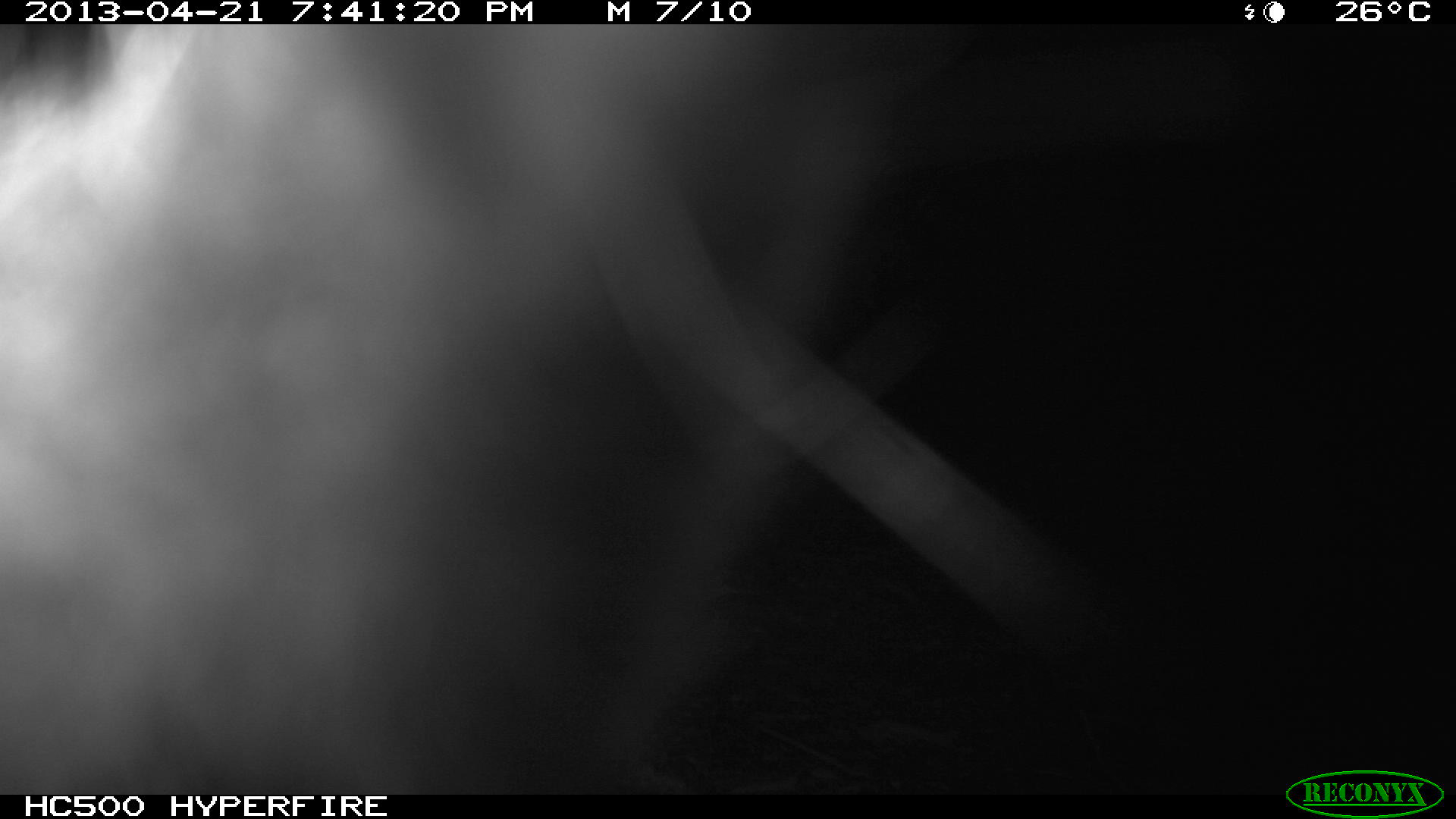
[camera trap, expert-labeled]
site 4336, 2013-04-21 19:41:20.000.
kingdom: Animalia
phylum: Chordata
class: Mammalia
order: Didelphimorphia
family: Didelphidae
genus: Didelphis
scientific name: Didelphis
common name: american opossums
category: didelphis sp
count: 1